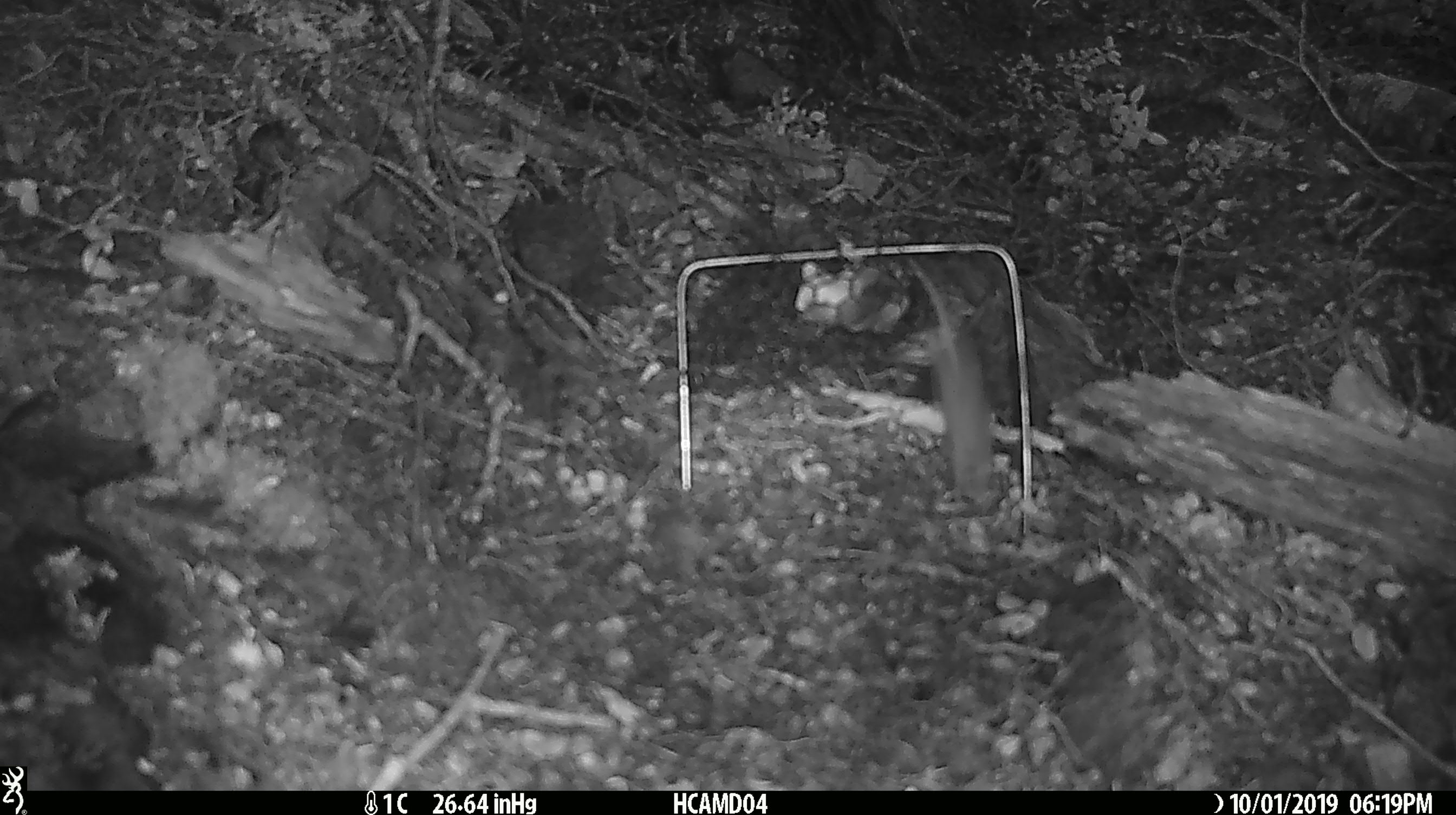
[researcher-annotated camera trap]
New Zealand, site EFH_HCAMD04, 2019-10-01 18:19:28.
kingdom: Animalia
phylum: Chordata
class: Mammalia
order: Rodentia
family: Muridae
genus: Mus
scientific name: Mus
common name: mouse